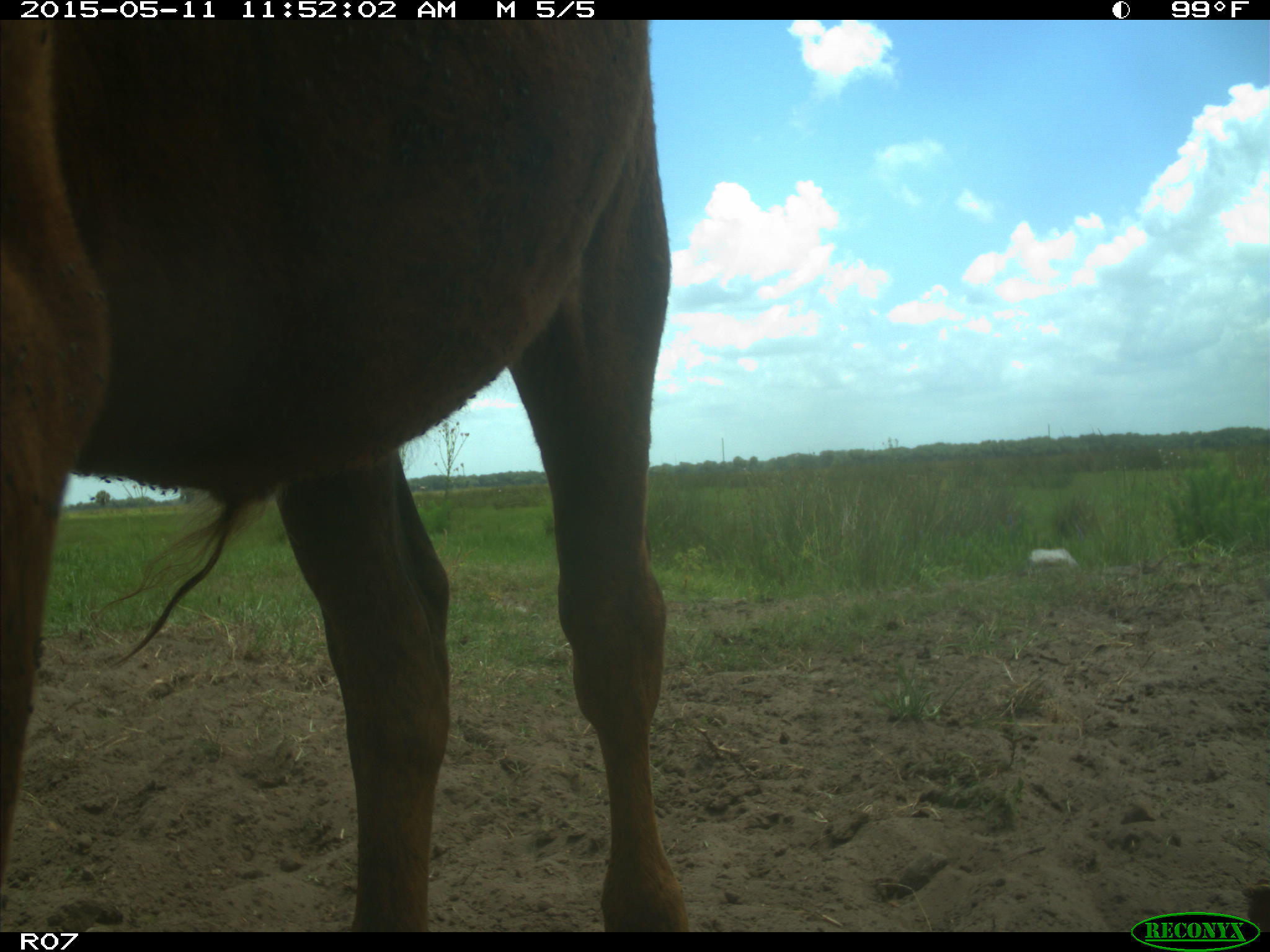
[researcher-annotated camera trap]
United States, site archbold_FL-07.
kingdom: Animalia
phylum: Chordata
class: Mammalia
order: Artiodactyla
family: Bovidae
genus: Bos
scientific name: Bos taurus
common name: domestic cow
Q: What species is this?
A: Bos taurus (domestic cow).